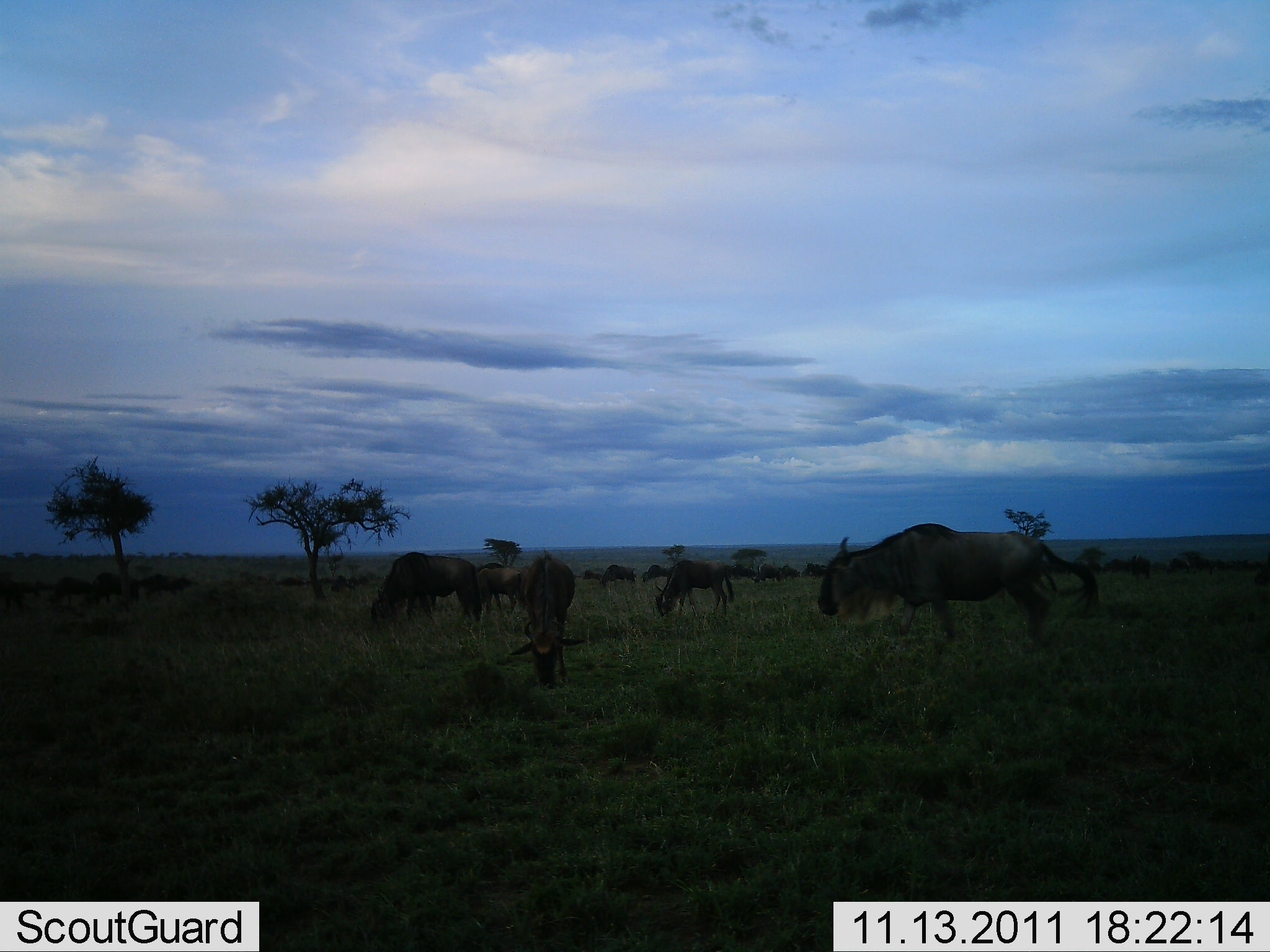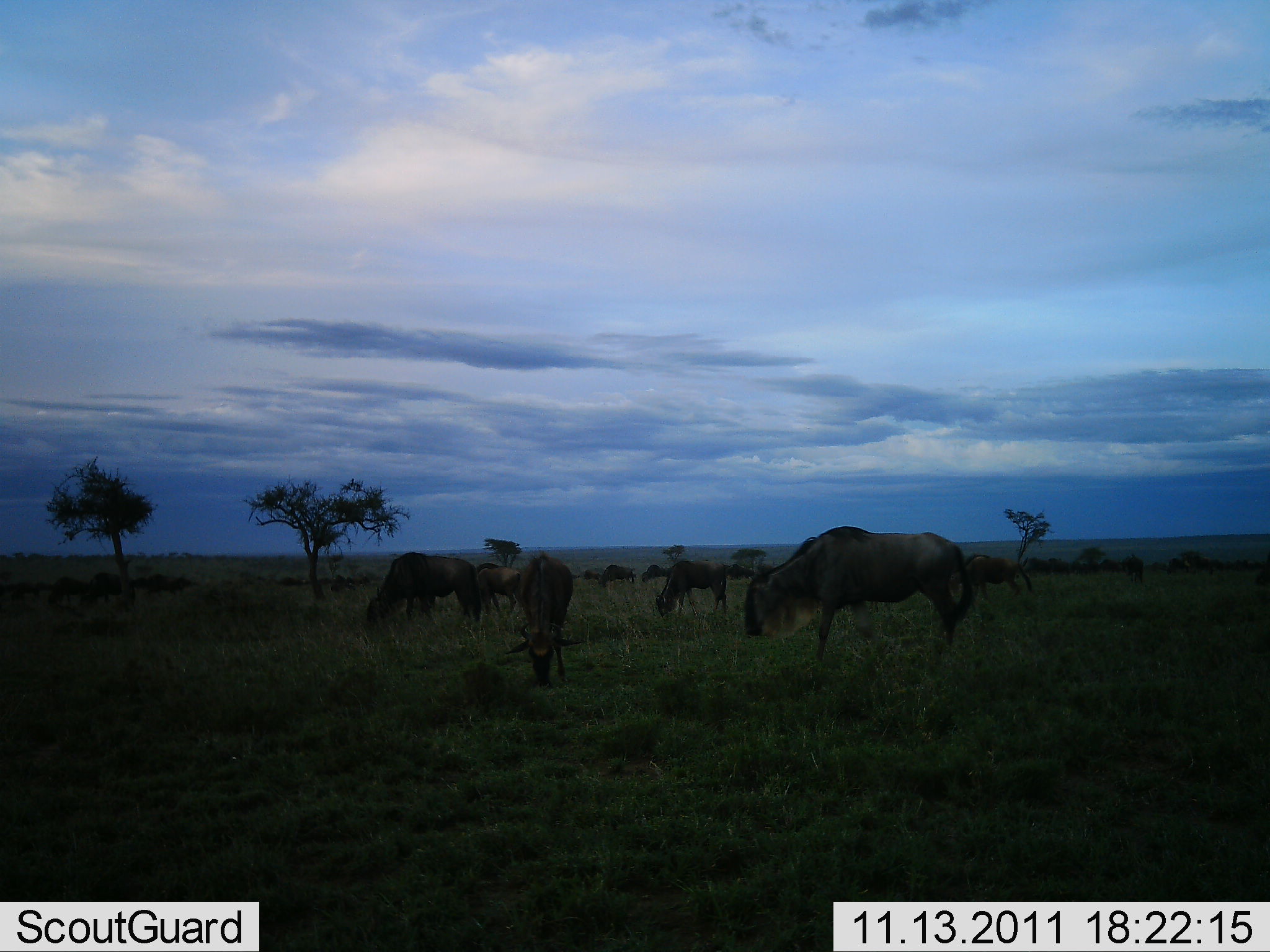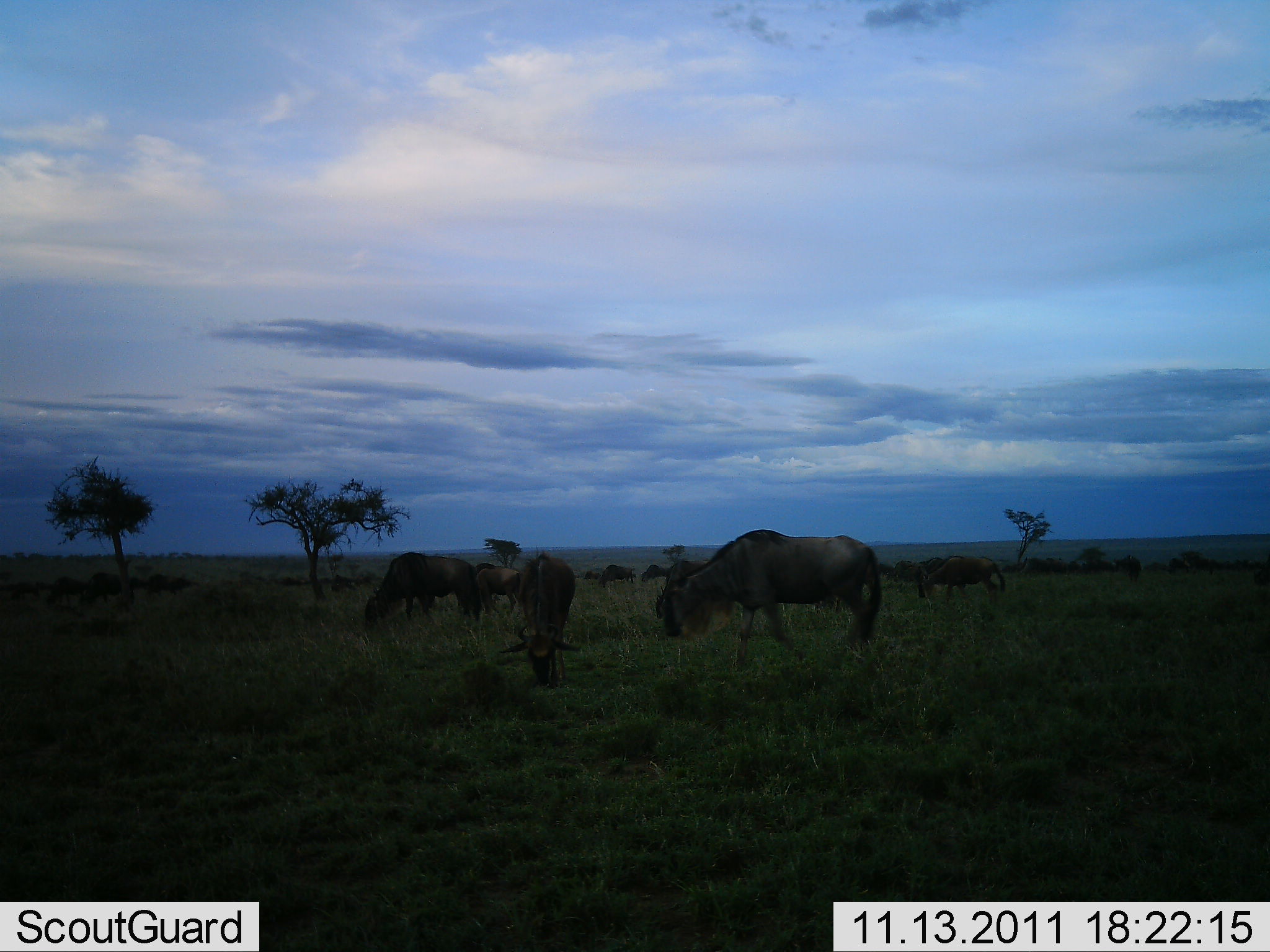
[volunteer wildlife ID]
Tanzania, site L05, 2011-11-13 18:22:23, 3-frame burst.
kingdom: Animalia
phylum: Chordata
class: Mammalia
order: Artiodactyla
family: Bovidae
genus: Connochaetes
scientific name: Connochaetes taurinus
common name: blue wildebeest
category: wildebeest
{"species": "wildebeest (blue wildebeest) (Connochaetes taurinus)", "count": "11-50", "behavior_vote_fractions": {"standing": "25%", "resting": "0%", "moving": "58%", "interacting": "0%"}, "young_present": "8%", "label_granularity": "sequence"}